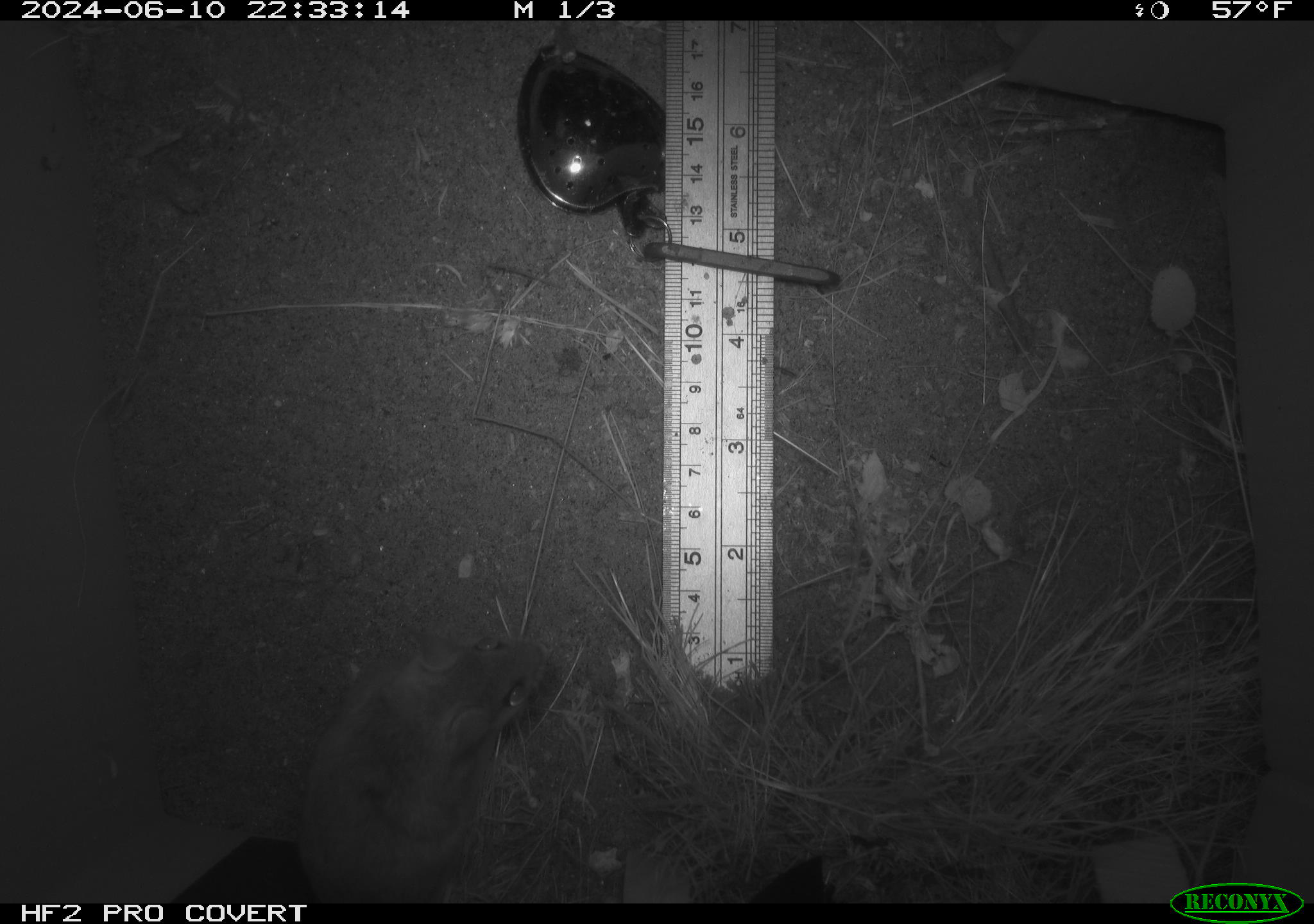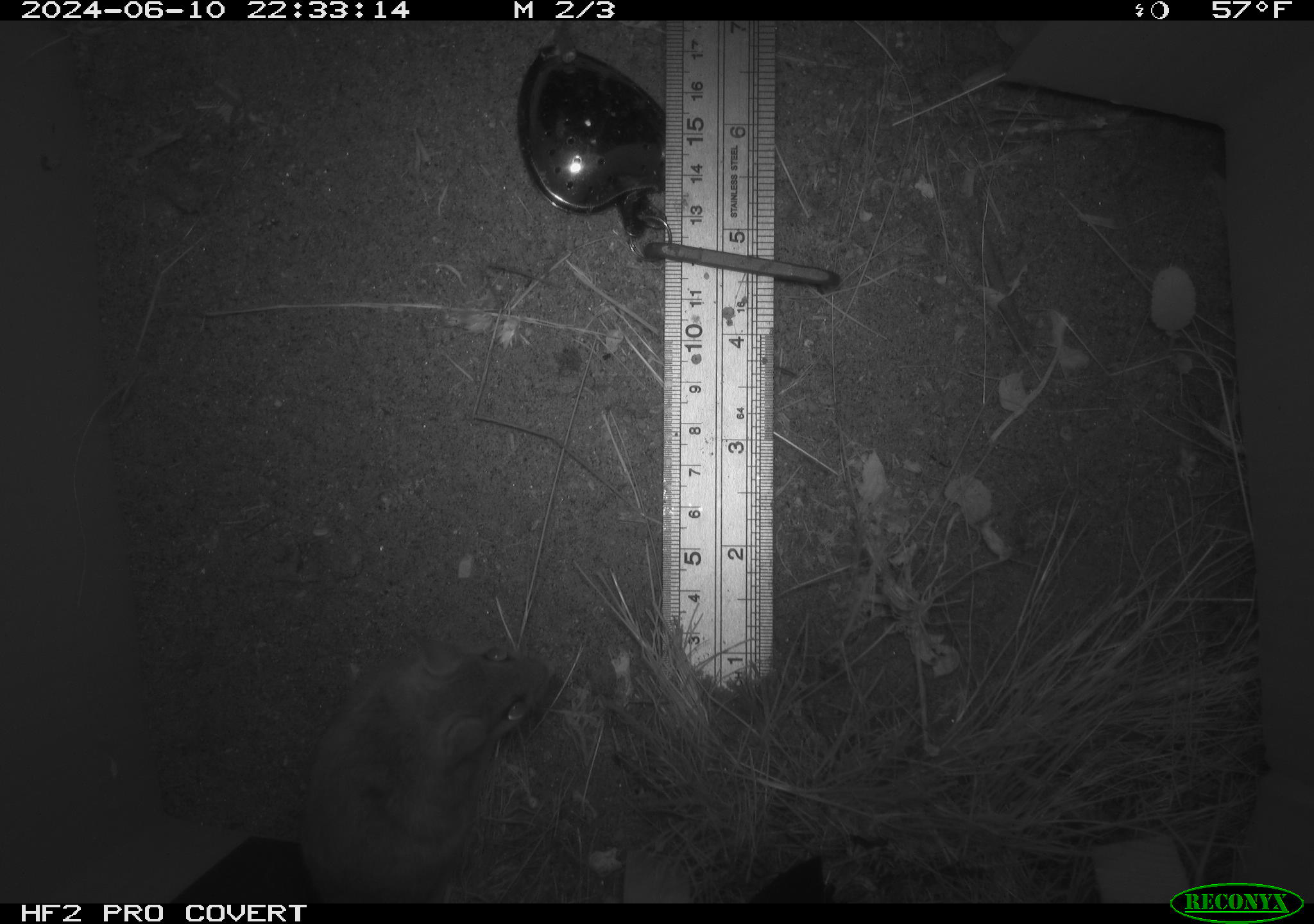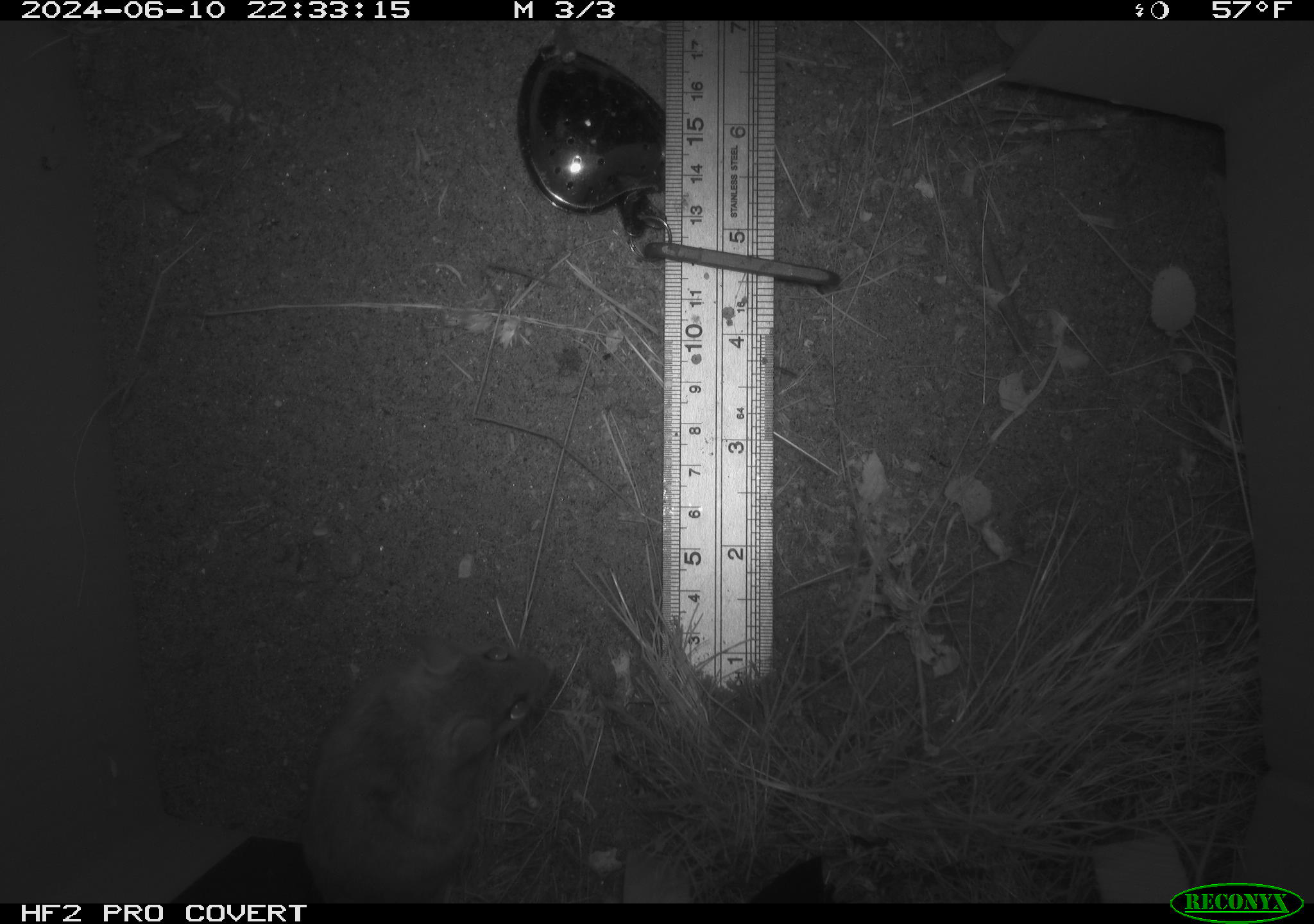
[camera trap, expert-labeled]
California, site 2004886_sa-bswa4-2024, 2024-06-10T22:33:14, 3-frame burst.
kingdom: Animalia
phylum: Chordata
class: Mammalia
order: Rodentia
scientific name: Rodentia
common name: rodent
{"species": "rodent (Rodentia)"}